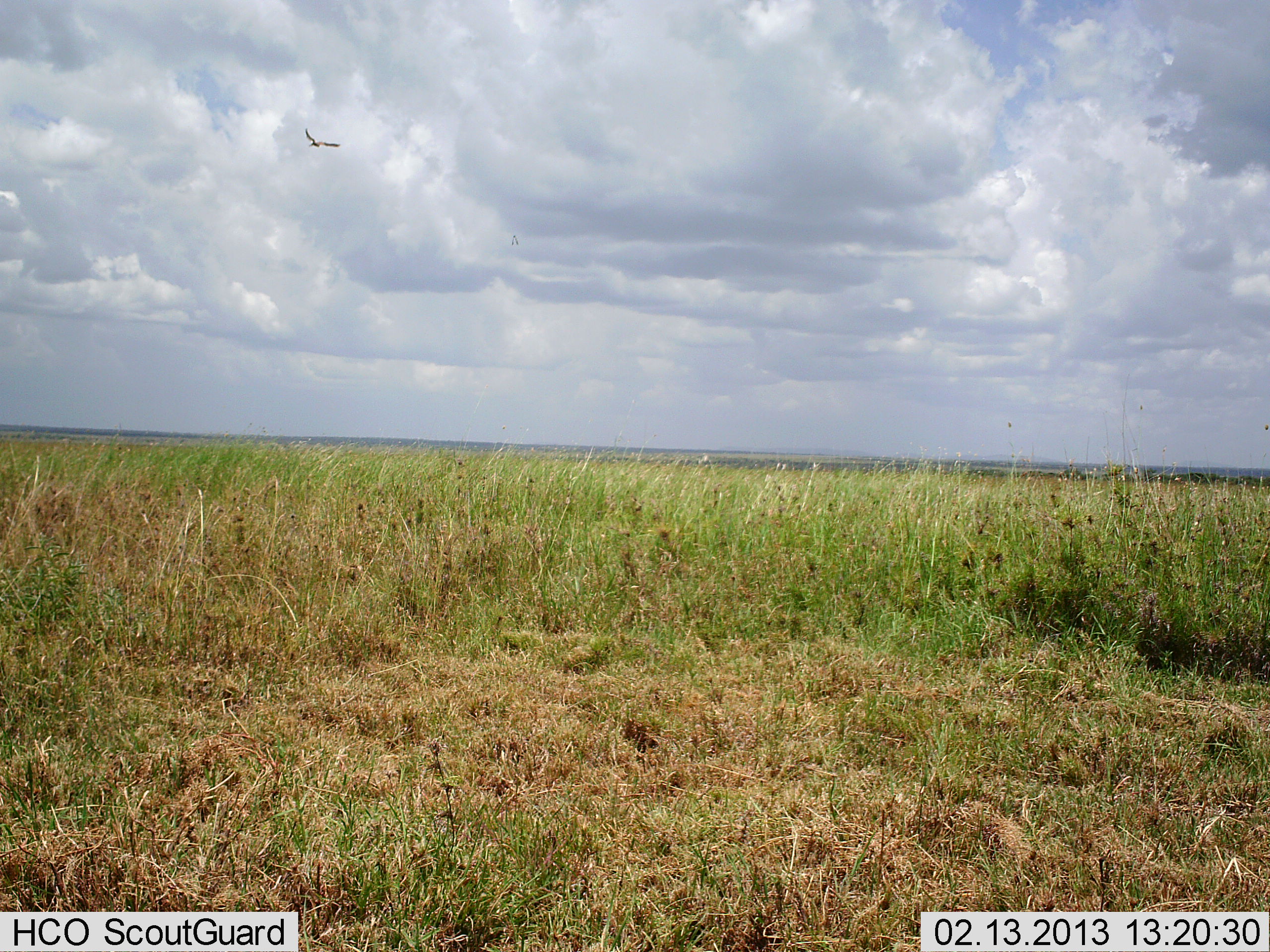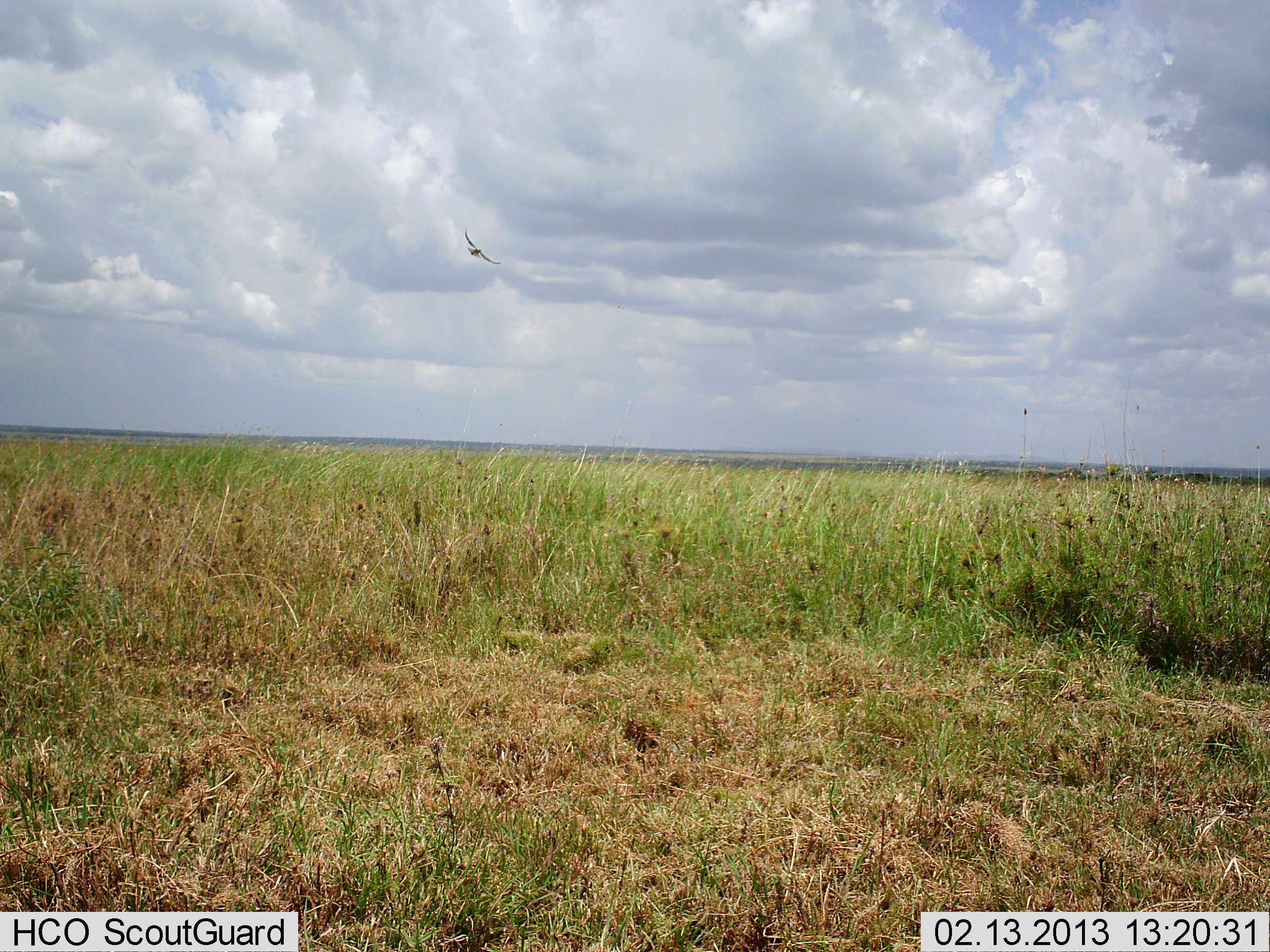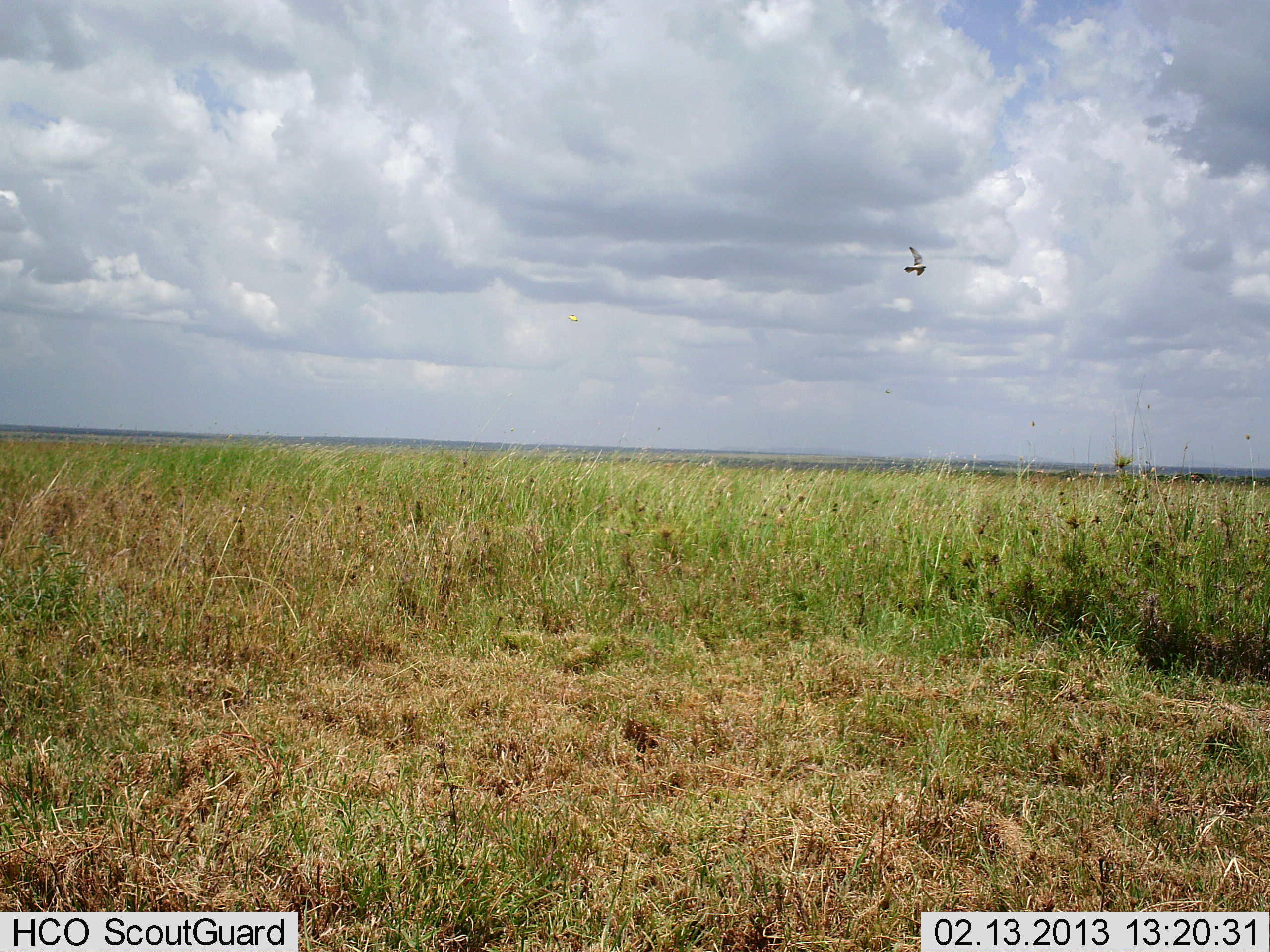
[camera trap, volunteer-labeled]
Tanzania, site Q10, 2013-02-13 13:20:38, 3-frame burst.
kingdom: Animalia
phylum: Chordata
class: Aves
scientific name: Aves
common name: bird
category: otherbird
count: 1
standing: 0%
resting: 0%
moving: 100%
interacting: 0%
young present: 0%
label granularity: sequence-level